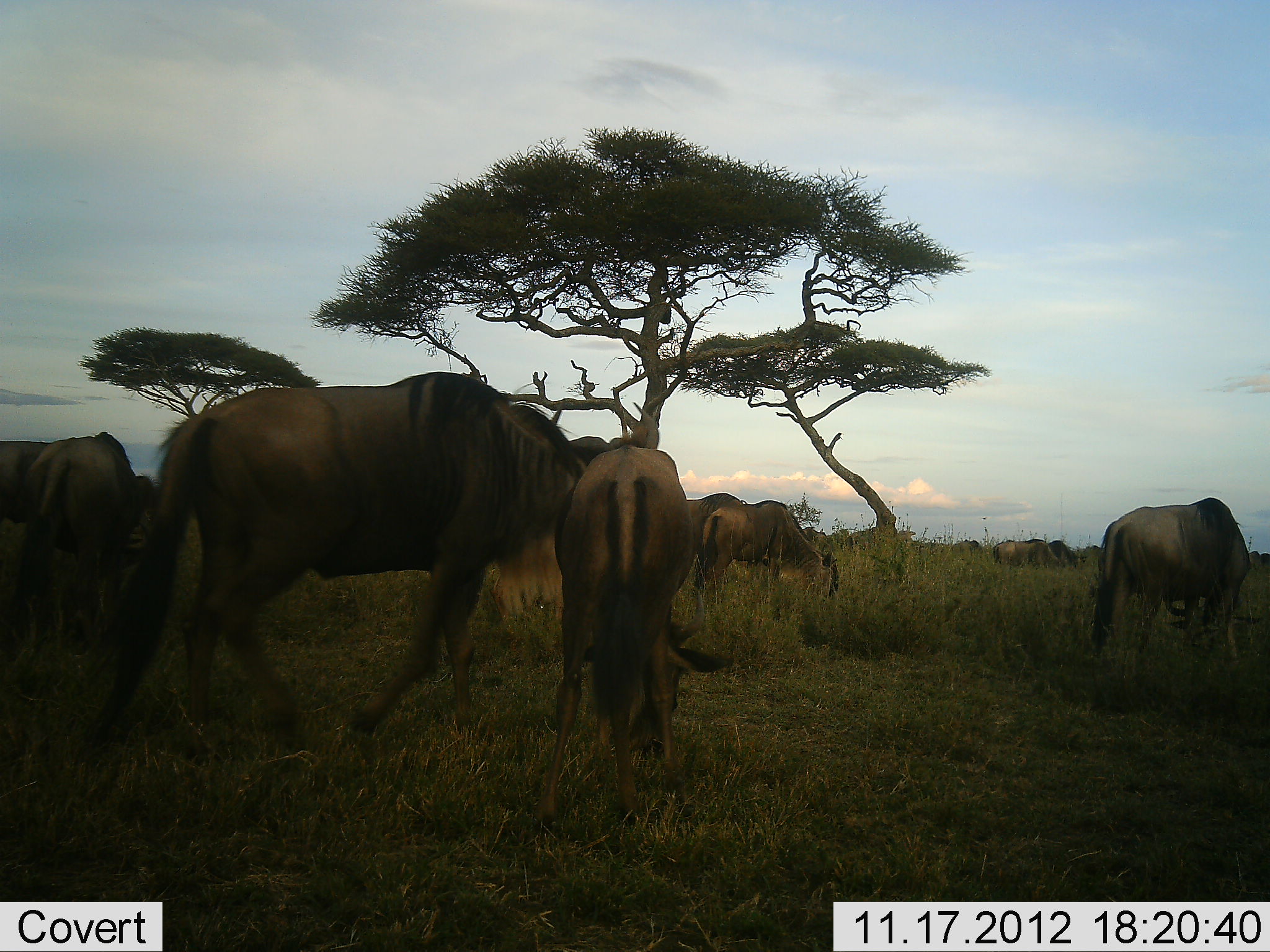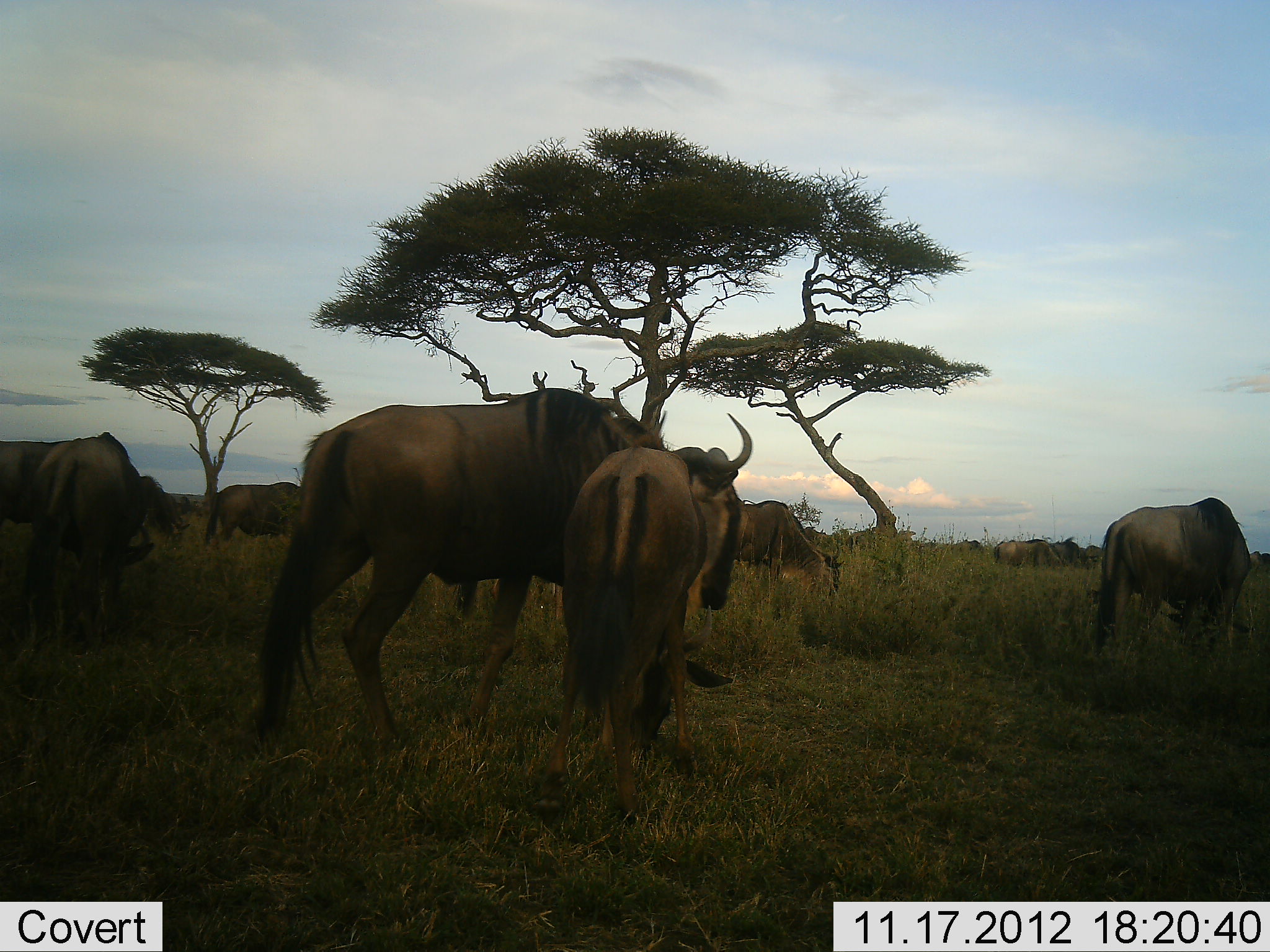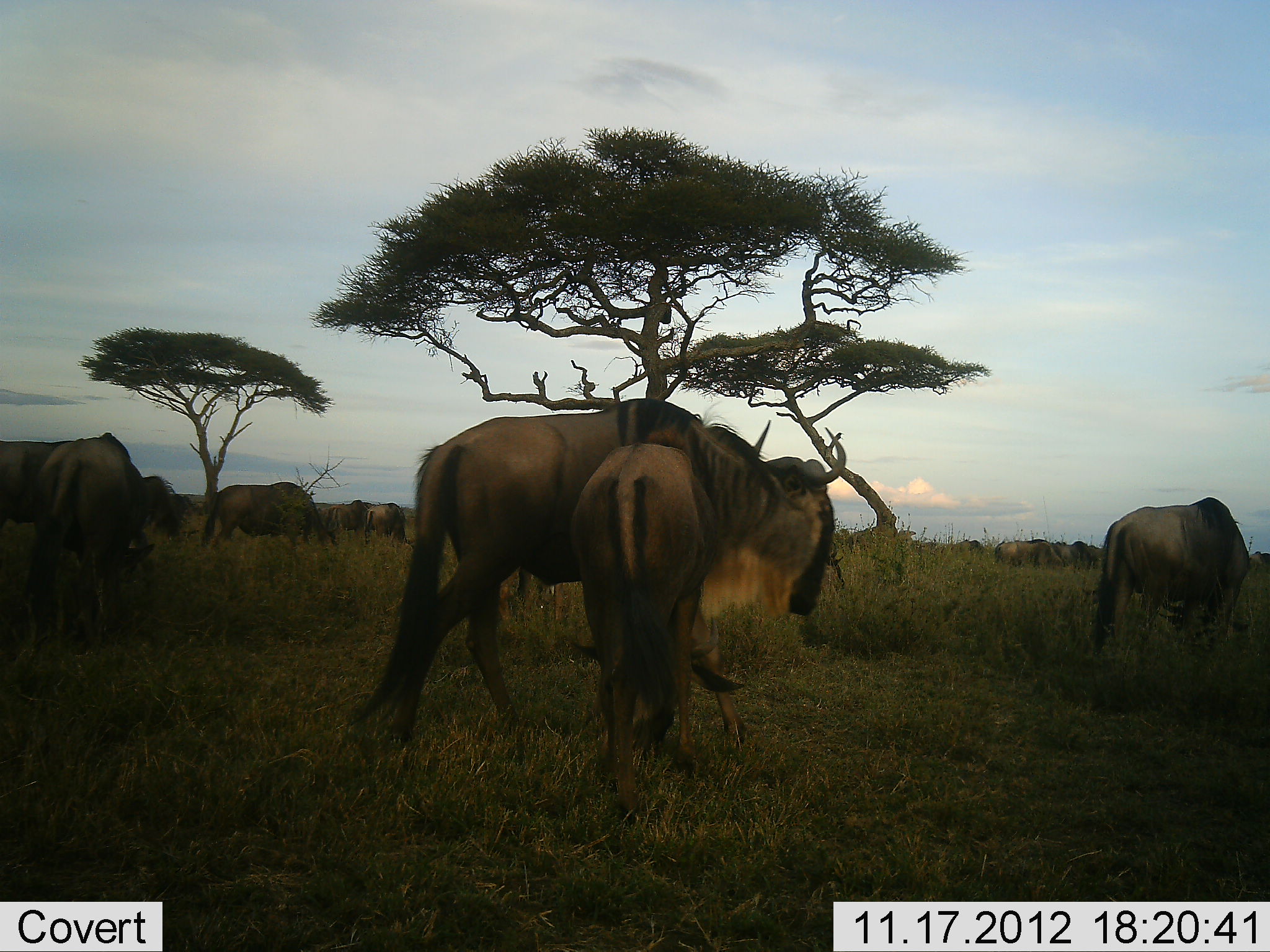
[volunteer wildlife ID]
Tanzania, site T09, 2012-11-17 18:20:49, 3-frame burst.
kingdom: Animalia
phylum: Chordata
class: Mammalia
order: Artiodactyla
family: Bovidae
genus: Connochaetes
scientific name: Connochaetes taurinus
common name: blue wildebeest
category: wildebeest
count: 11-50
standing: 50%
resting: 0%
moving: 70%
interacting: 10%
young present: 10%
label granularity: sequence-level